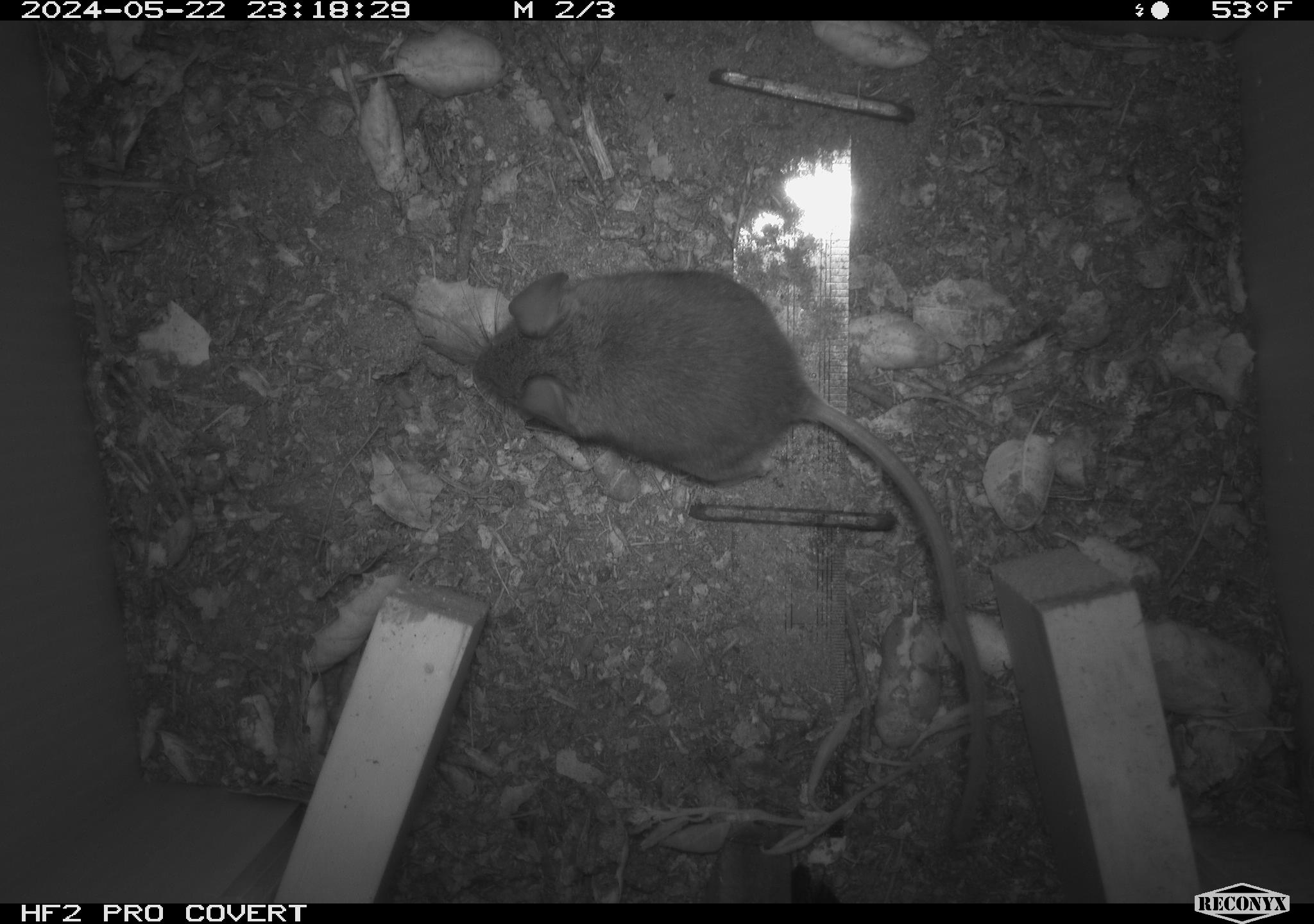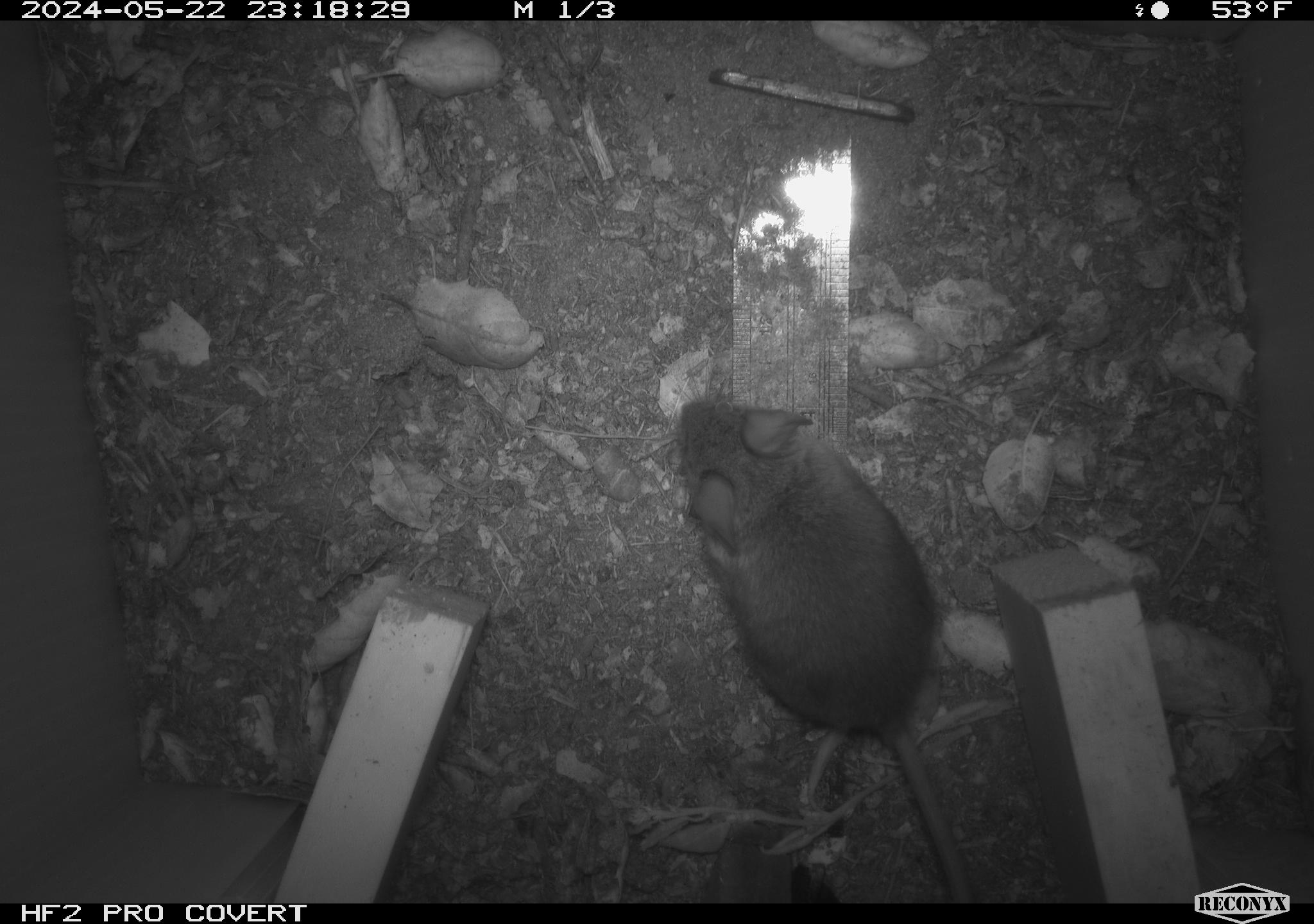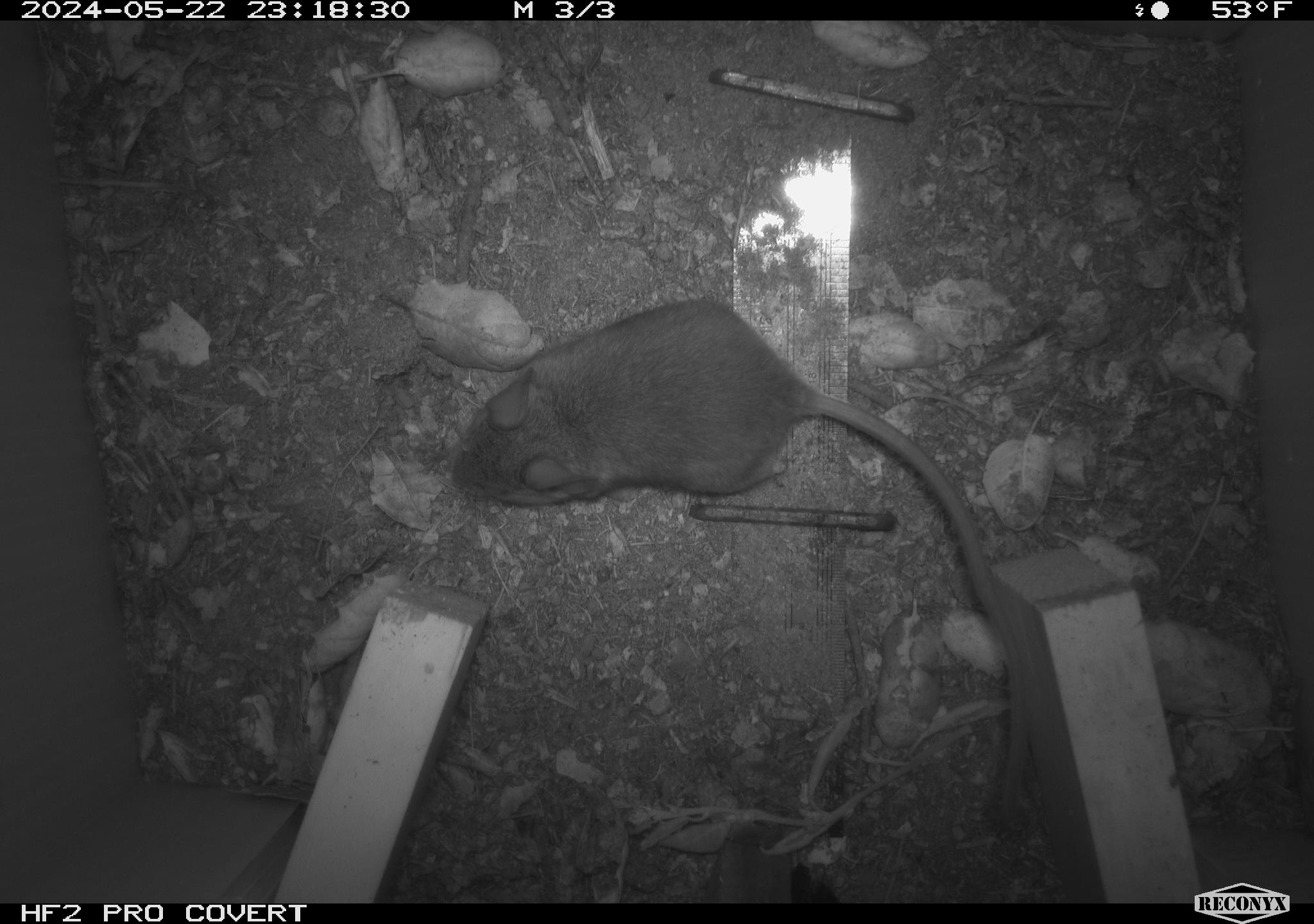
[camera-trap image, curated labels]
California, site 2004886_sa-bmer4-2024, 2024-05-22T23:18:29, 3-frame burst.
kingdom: Animalia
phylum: Chordata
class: Mammalia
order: Rodentia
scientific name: Rodentia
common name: mouse species